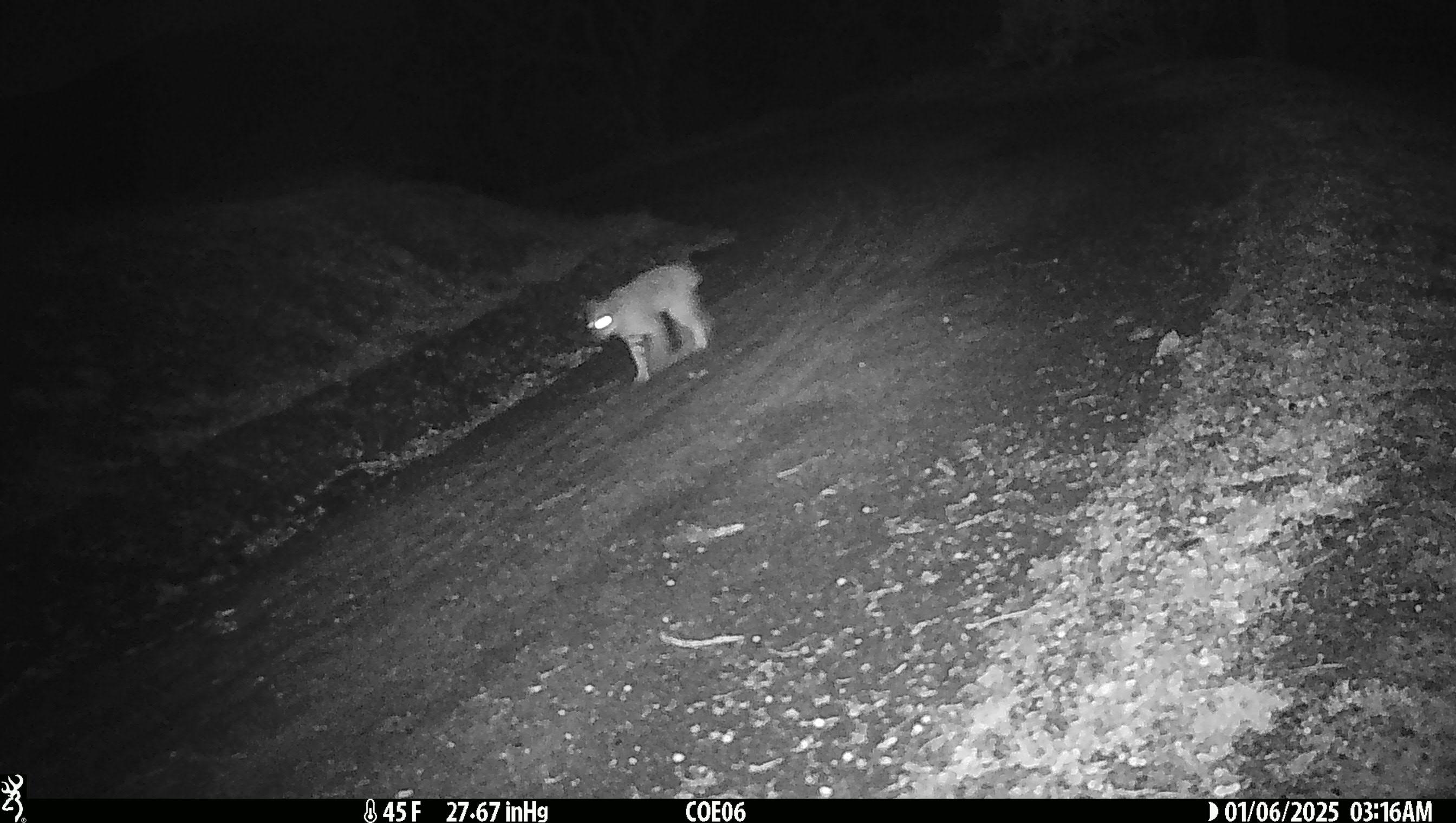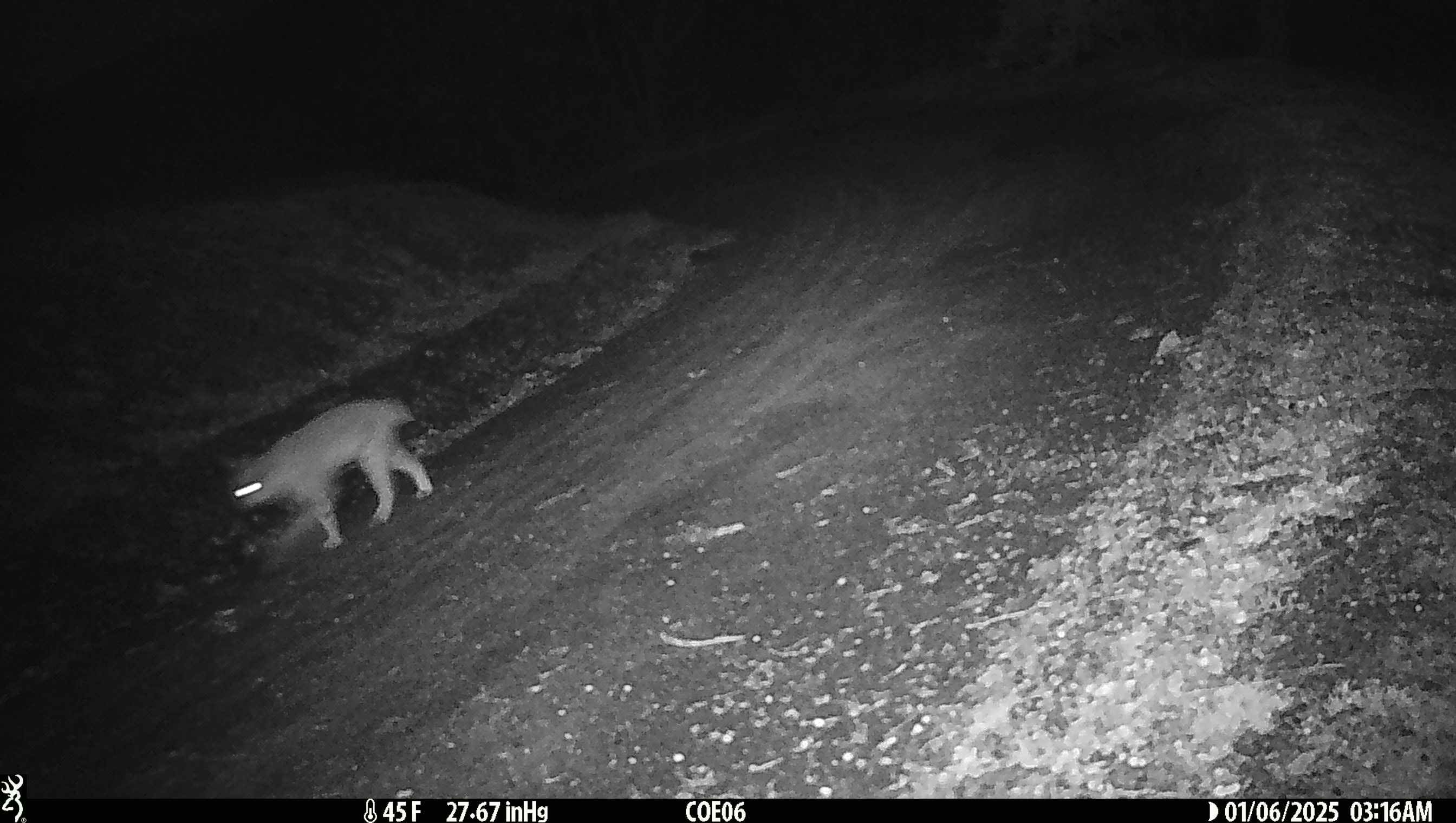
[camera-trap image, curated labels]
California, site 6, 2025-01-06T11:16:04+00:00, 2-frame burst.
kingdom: Animalia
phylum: Chordata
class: Mammalia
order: Carnivora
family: Felidae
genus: Lynx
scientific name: Lynx rufus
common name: bobcat